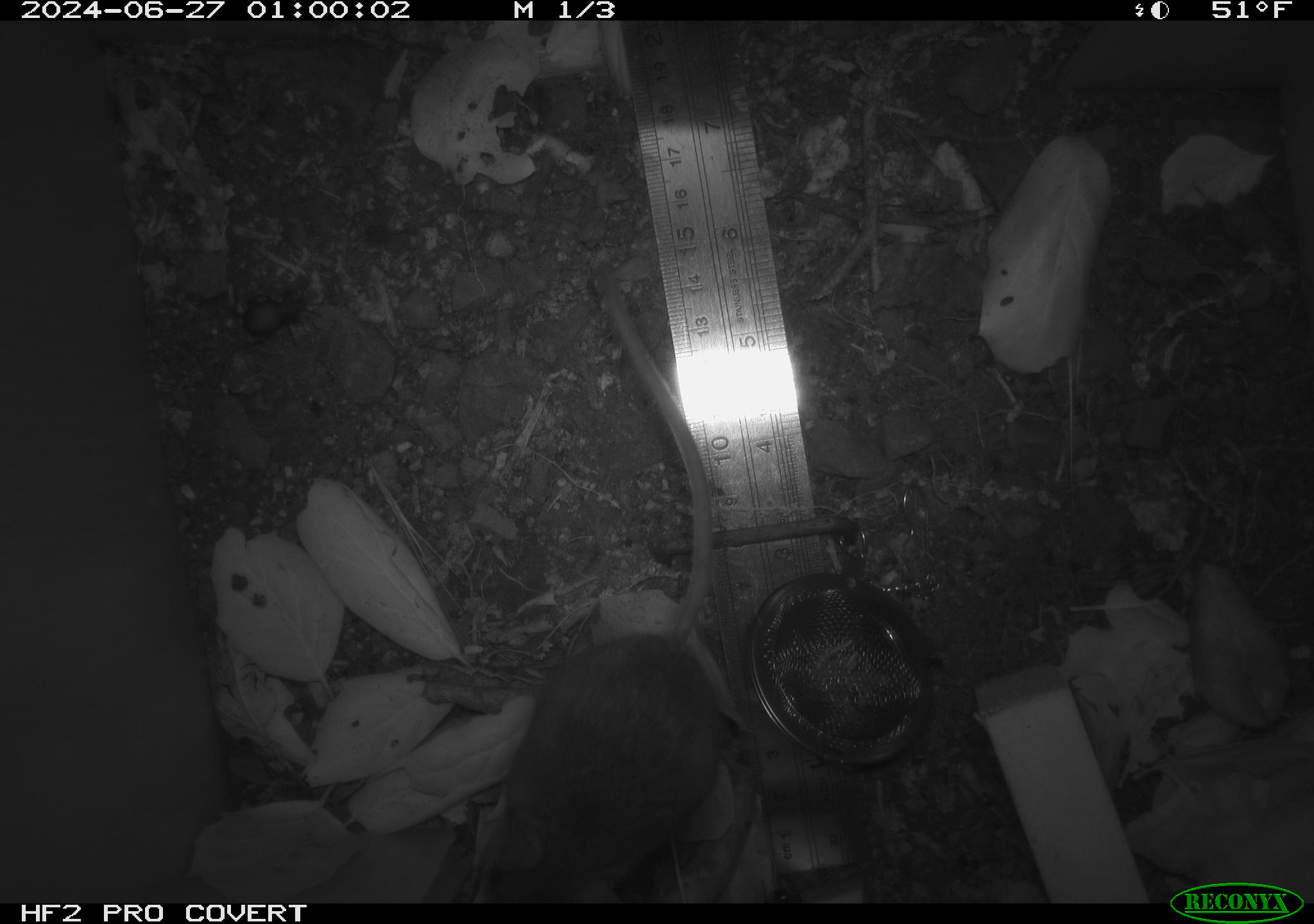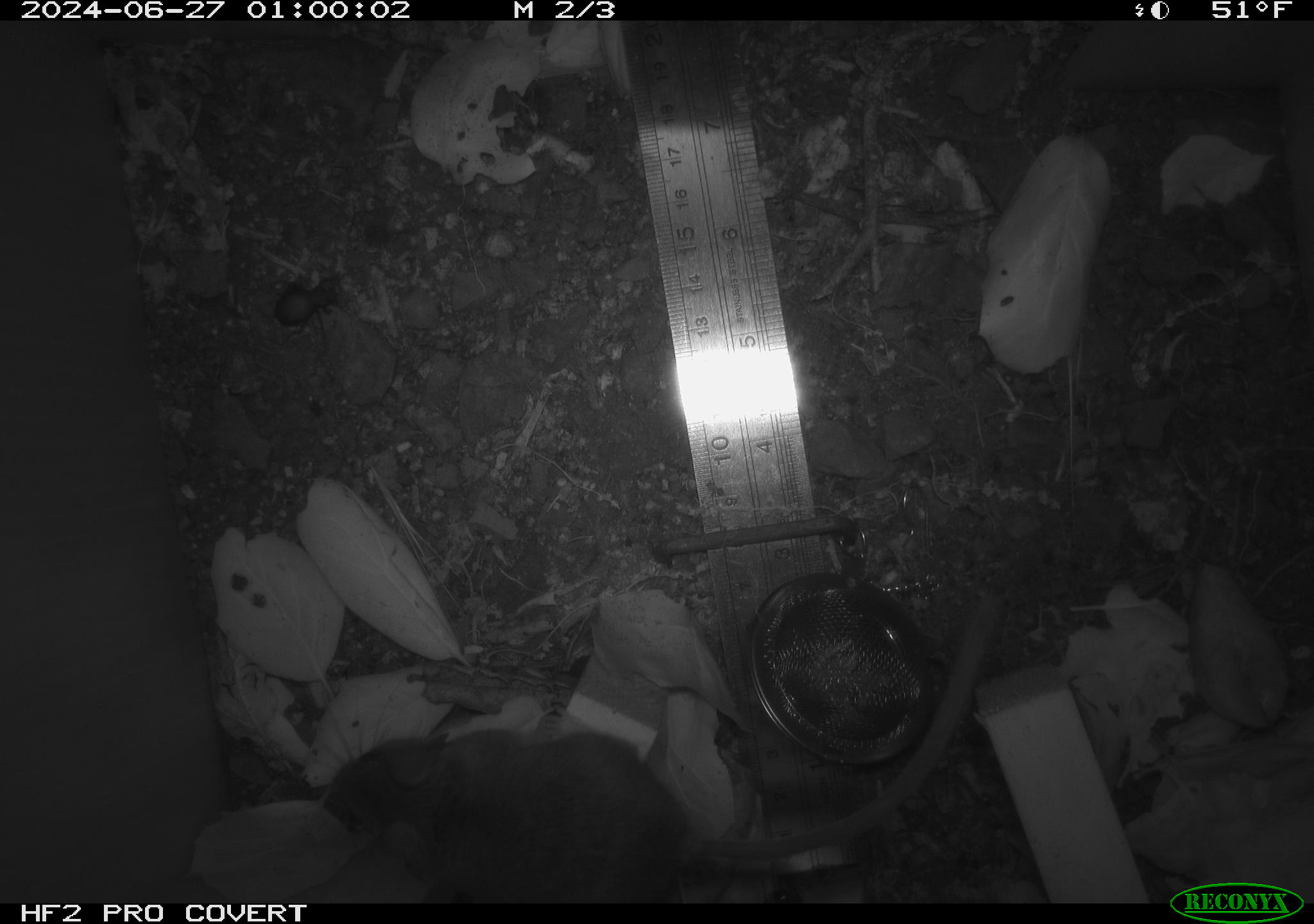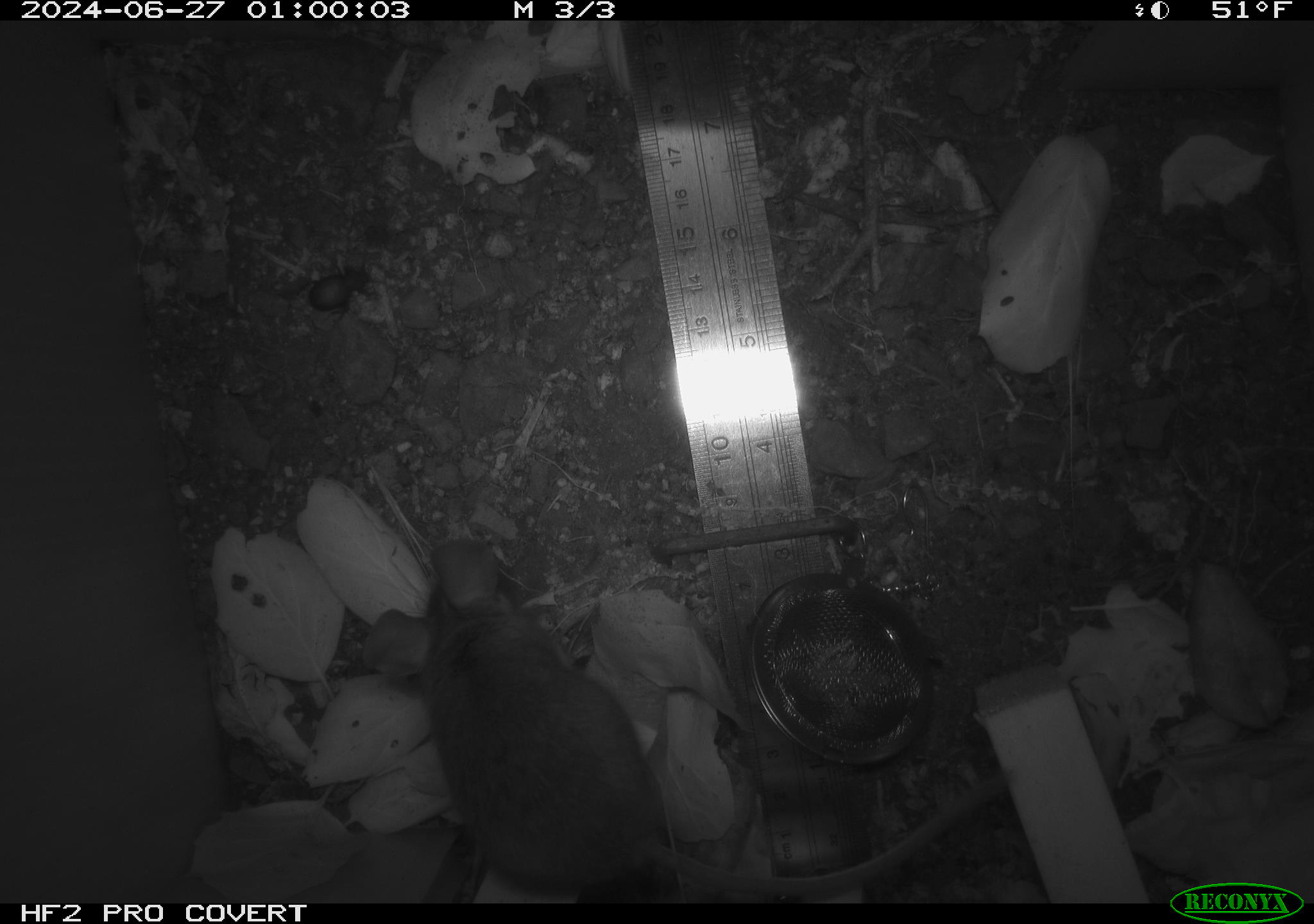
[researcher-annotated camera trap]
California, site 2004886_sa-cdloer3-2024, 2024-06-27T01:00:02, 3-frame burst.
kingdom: Animalia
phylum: Chordata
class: Mammalia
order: Rodentia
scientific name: Rodentia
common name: rodent